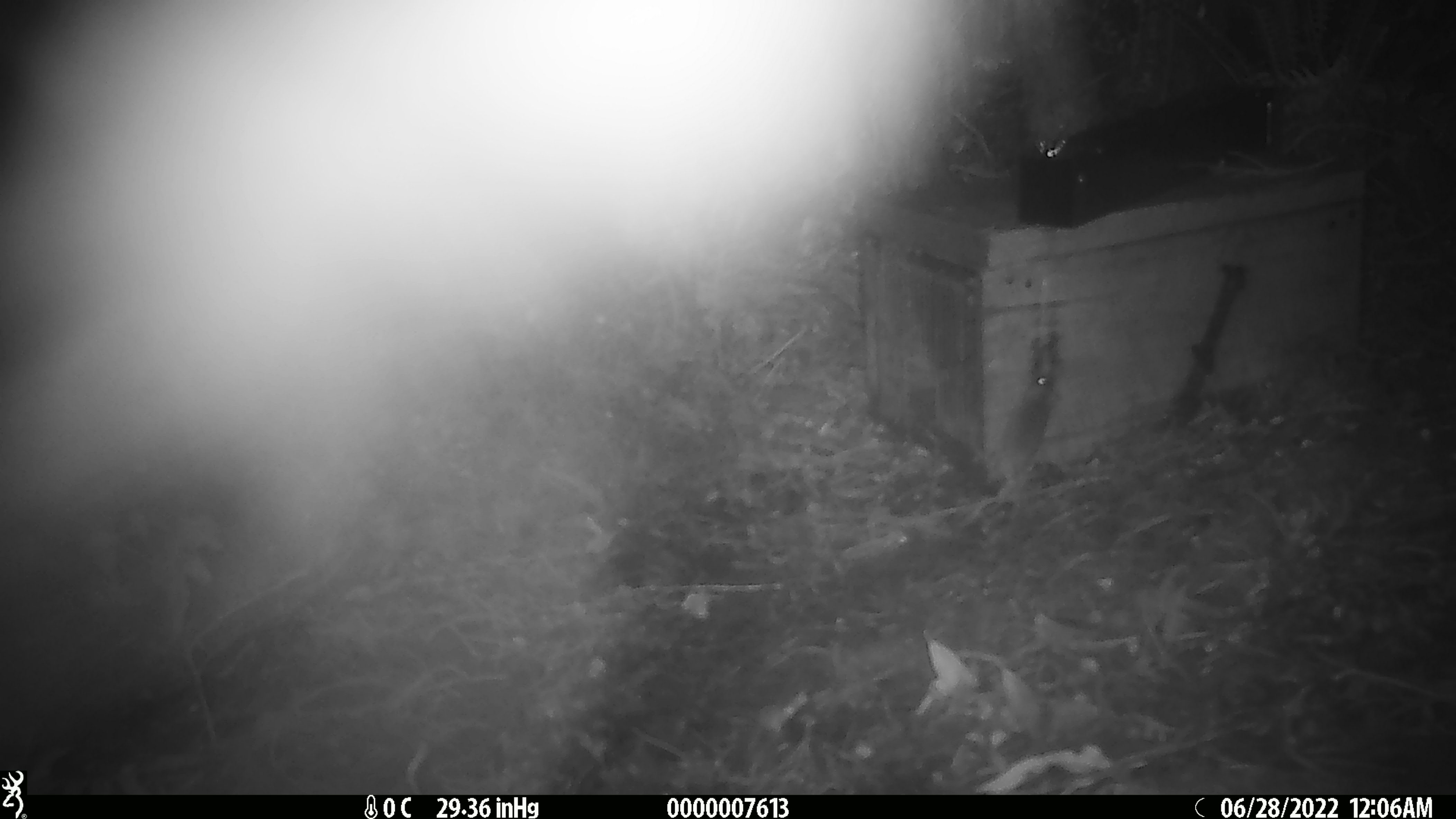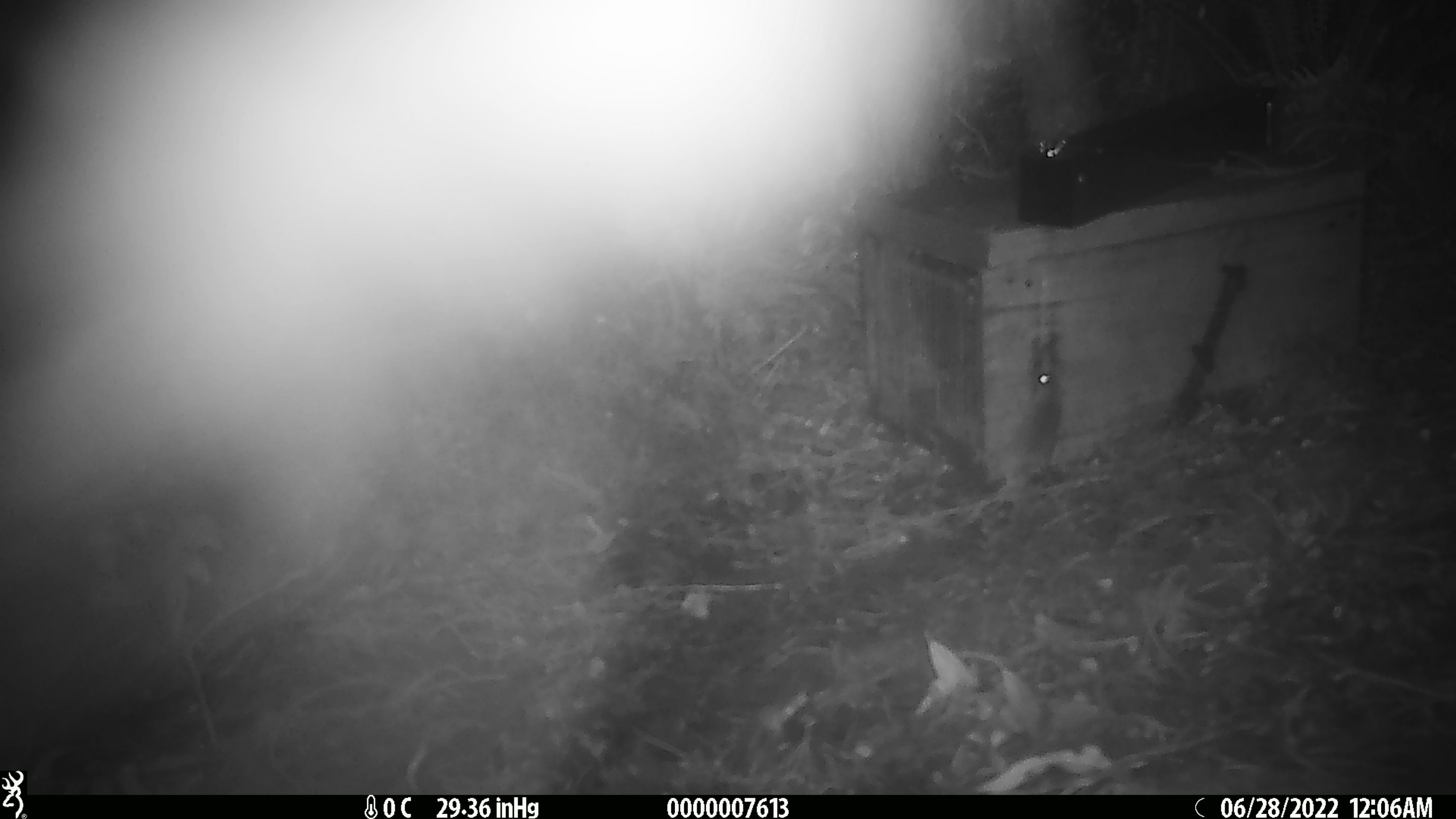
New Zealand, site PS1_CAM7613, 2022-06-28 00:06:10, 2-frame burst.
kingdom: Animalia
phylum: Chordata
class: Mammalia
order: Rodentia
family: Muridae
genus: Mus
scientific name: Mus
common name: mouse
Mouse (Mus).